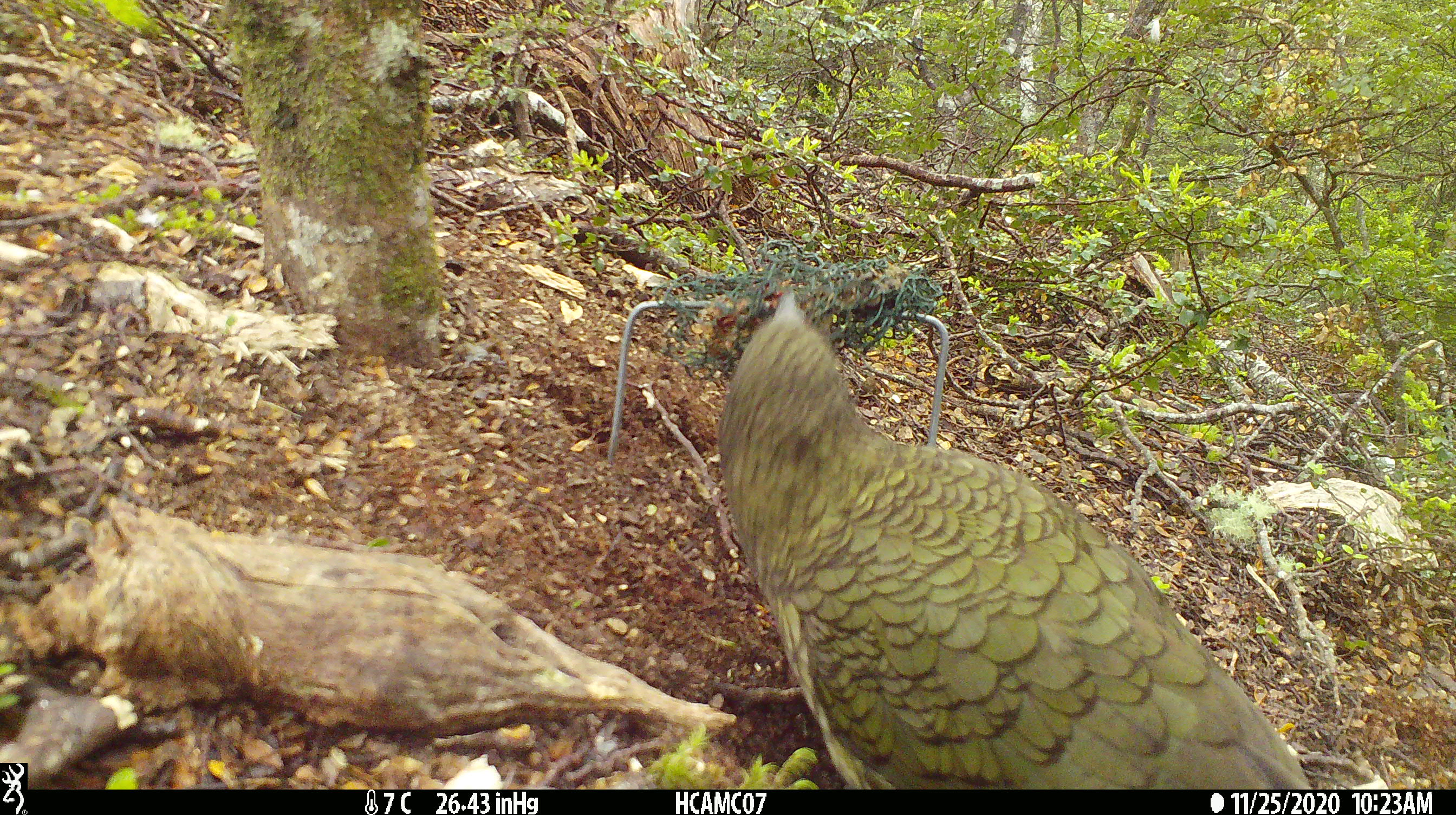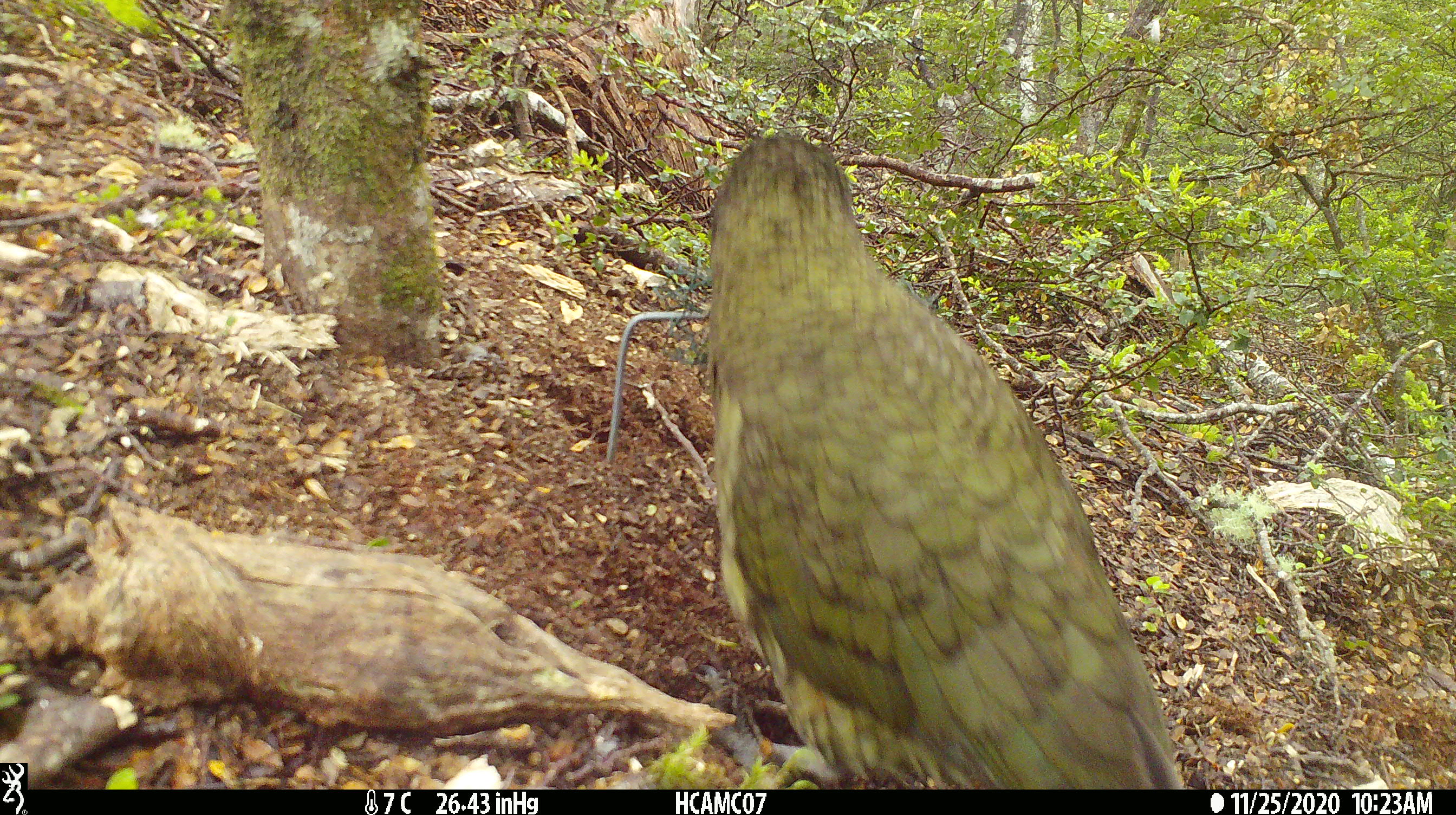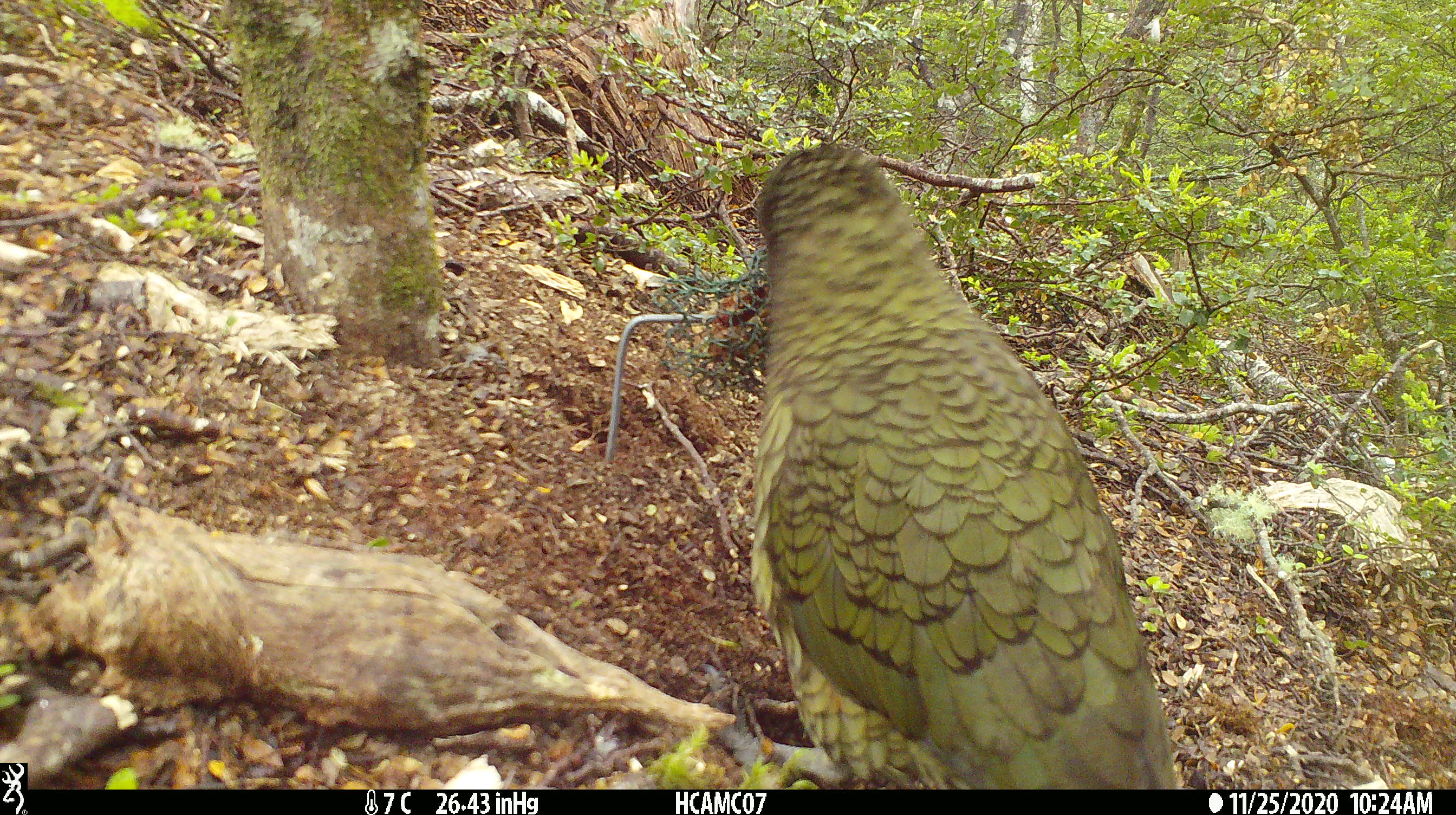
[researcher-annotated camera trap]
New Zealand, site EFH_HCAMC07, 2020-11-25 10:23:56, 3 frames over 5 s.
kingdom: Animalia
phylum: Chordata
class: Aves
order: Psittaciformes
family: Strigopidae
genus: Nestor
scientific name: Nestor notabilis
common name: kea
Kea (Nestor notabilis).